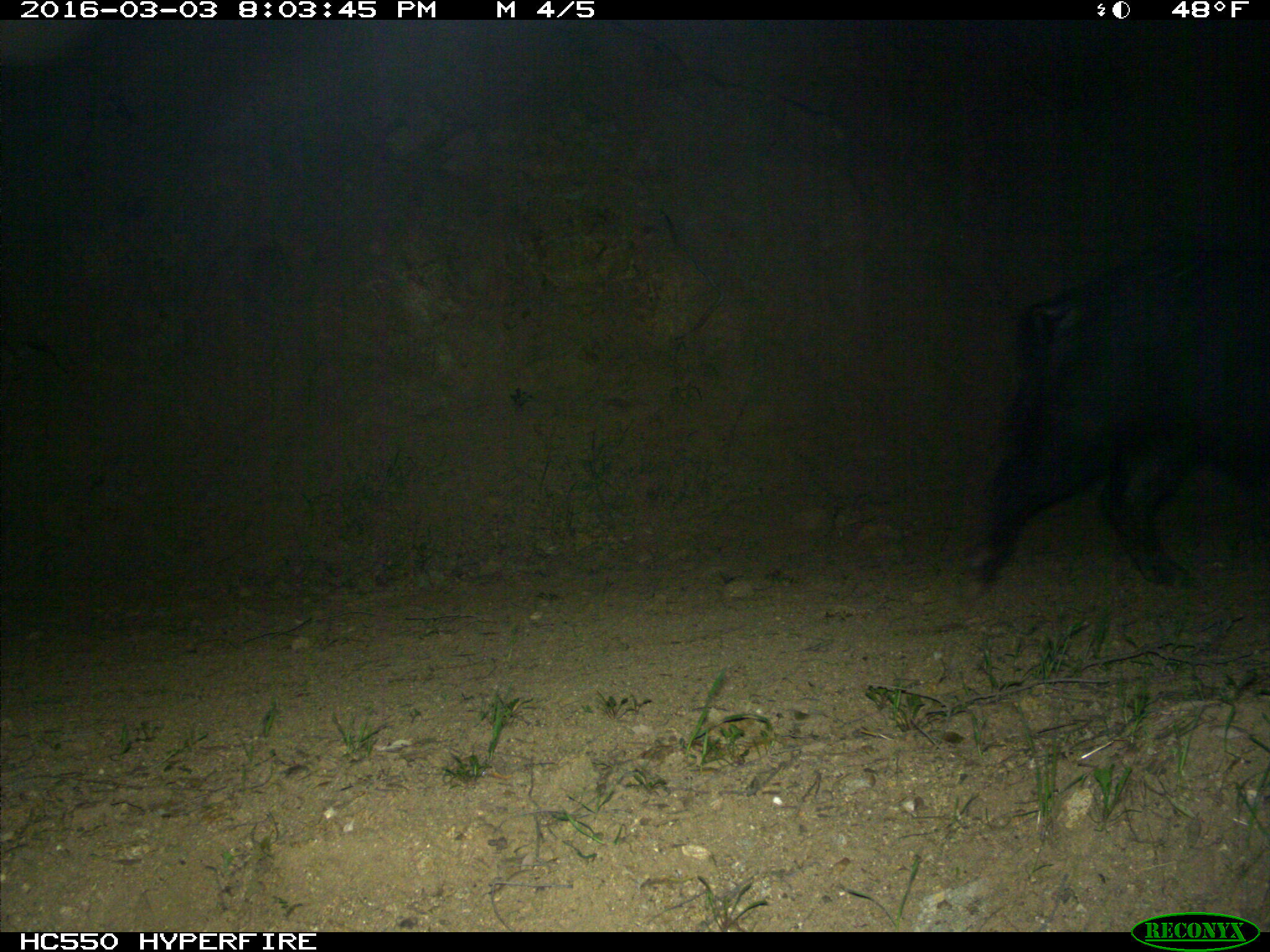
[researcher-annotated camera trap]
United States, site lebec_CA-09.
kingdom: Animalia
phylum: Chordata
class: Mammalia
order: Artiodactyla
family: Suidae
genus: Sus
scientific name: Sus scrofa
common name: wild boar